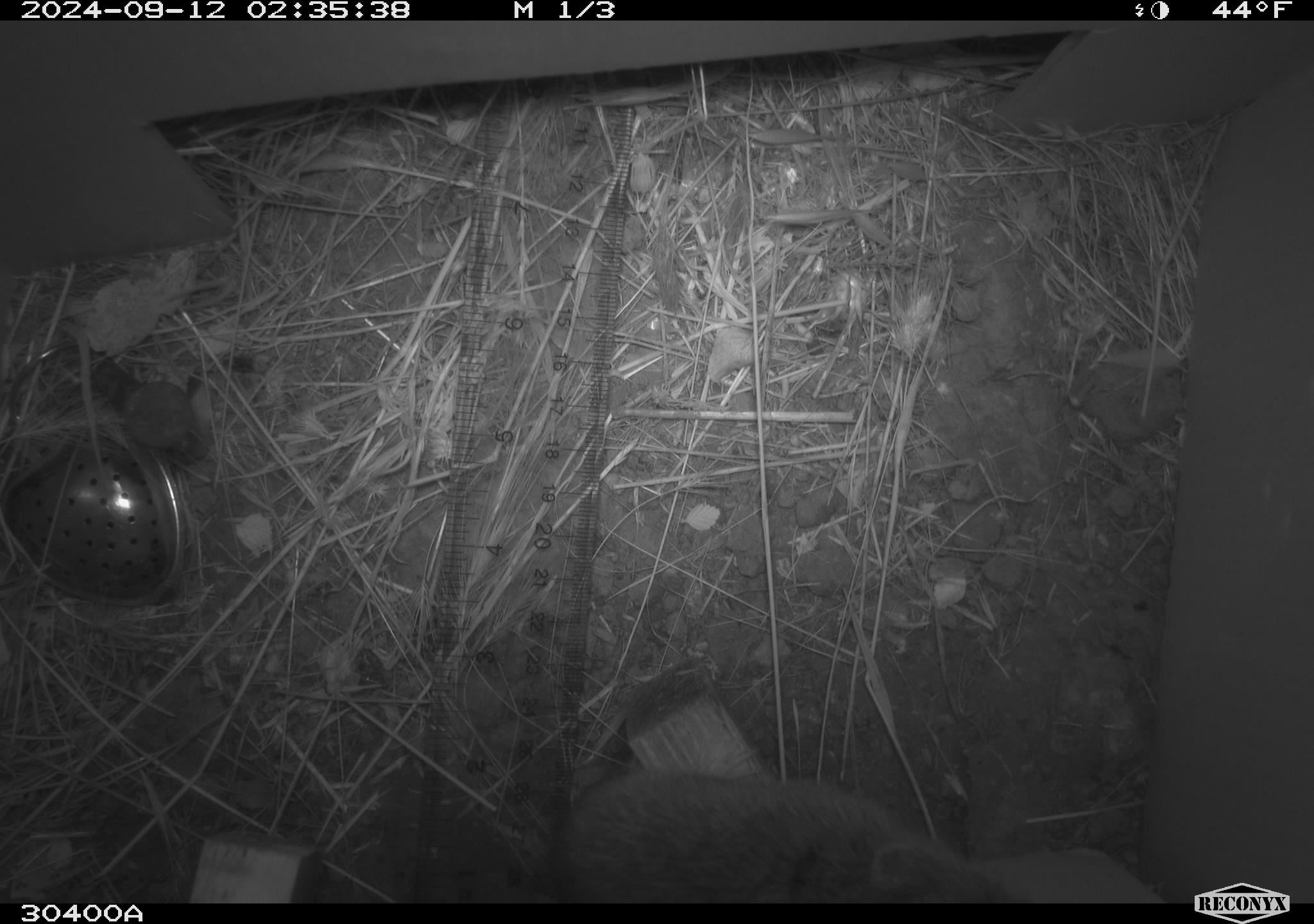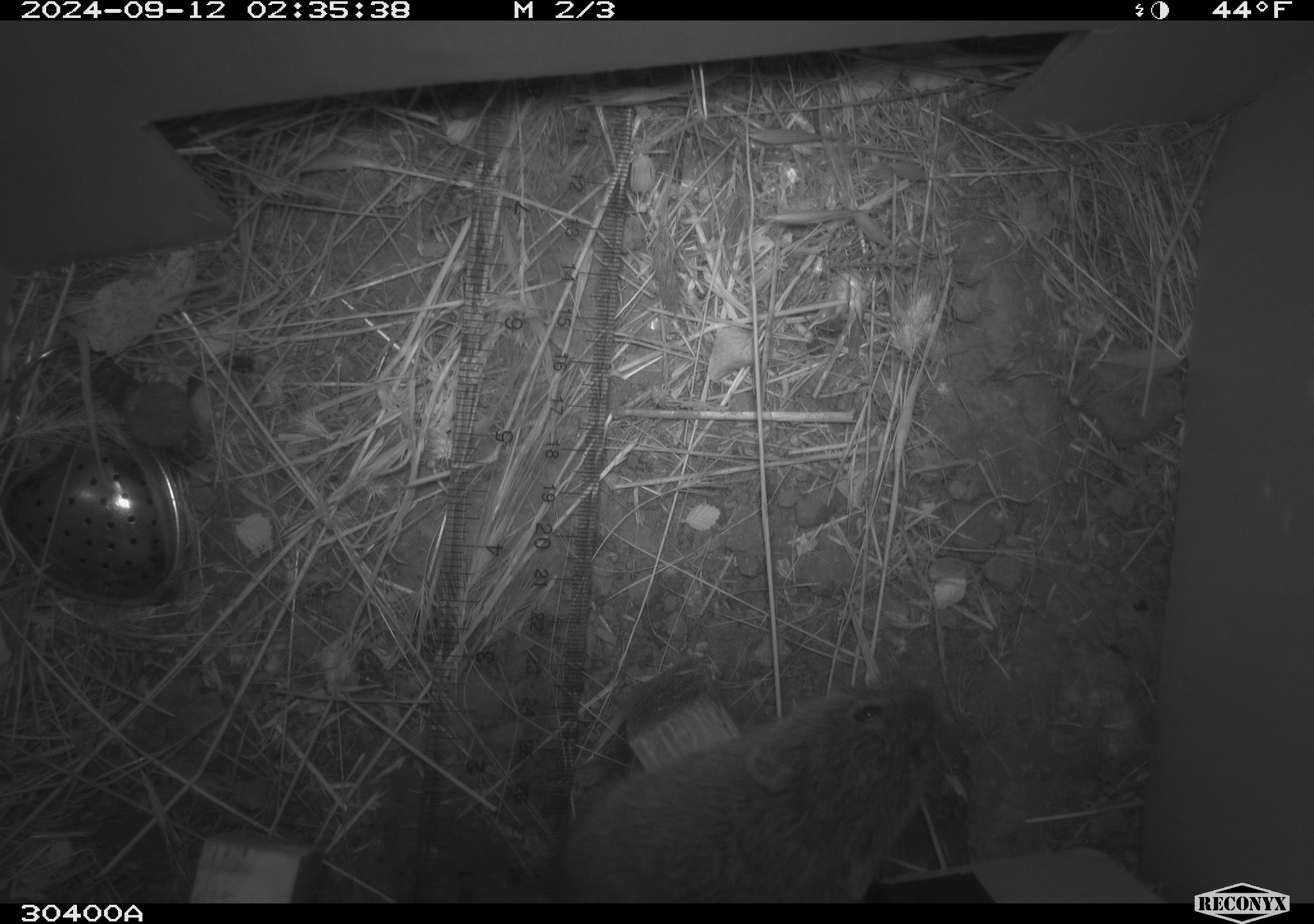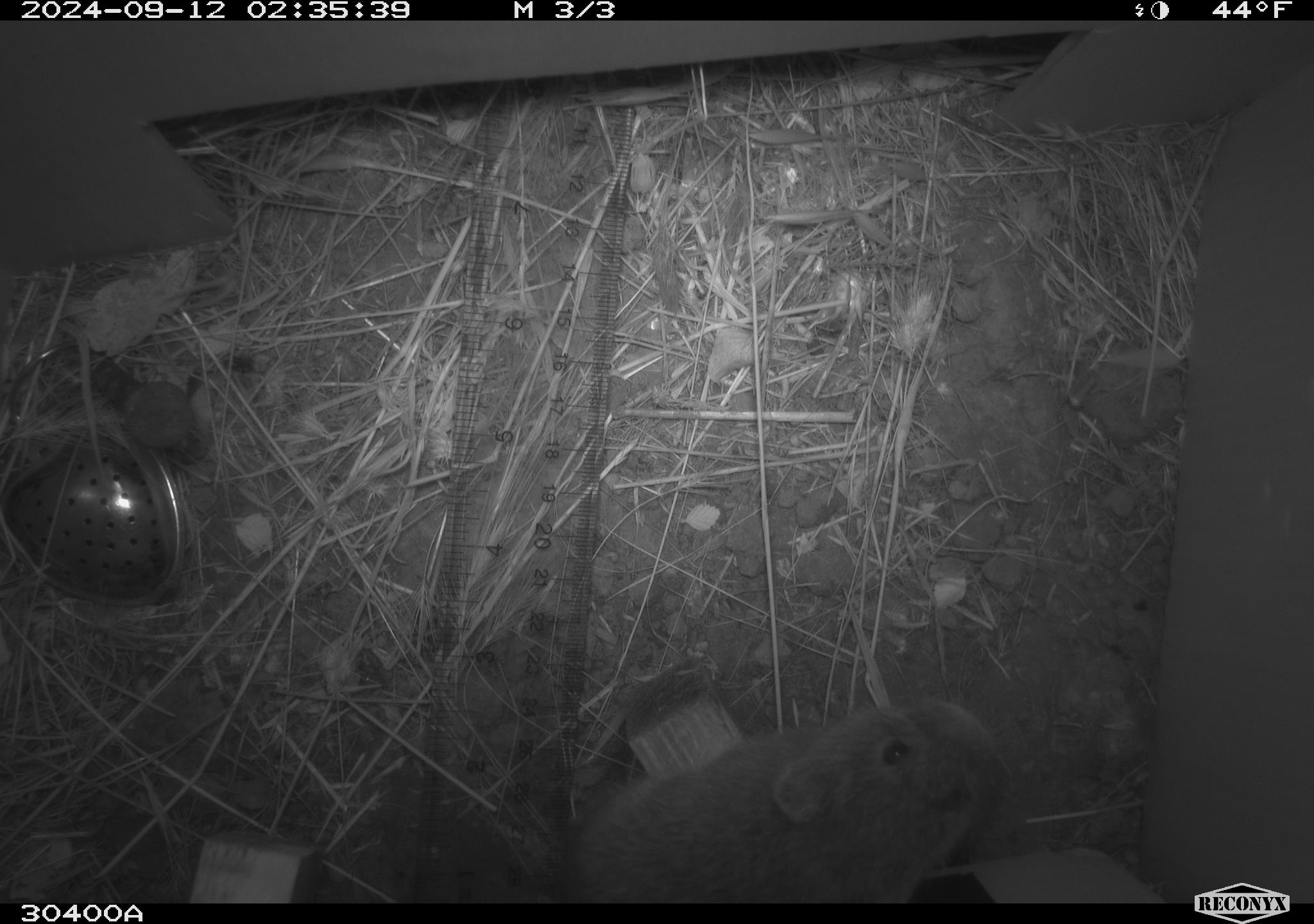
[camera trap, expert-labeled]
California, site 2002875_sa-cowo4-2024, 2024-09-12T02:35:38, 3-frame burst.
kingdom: Animalia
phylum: Chordata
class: Mammalia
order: Rodentia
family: Cricetidae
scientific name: Arvicolinae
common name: voles, lemmings, and muskrats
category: arvicolinae subfamily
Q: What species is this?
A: Arvicolinae subfamily (voles, lemmings, and muskrats) (Arvicolinae).